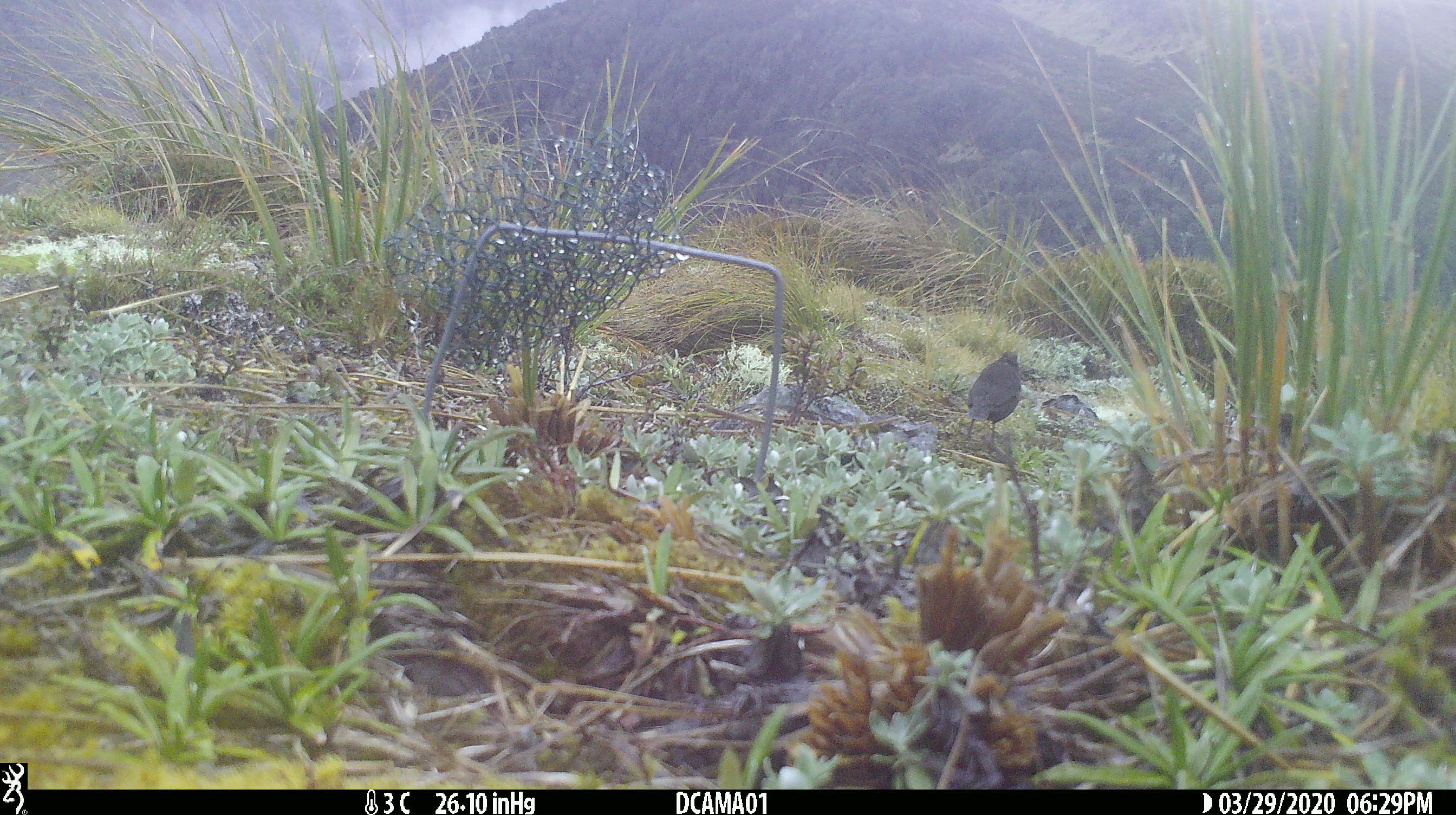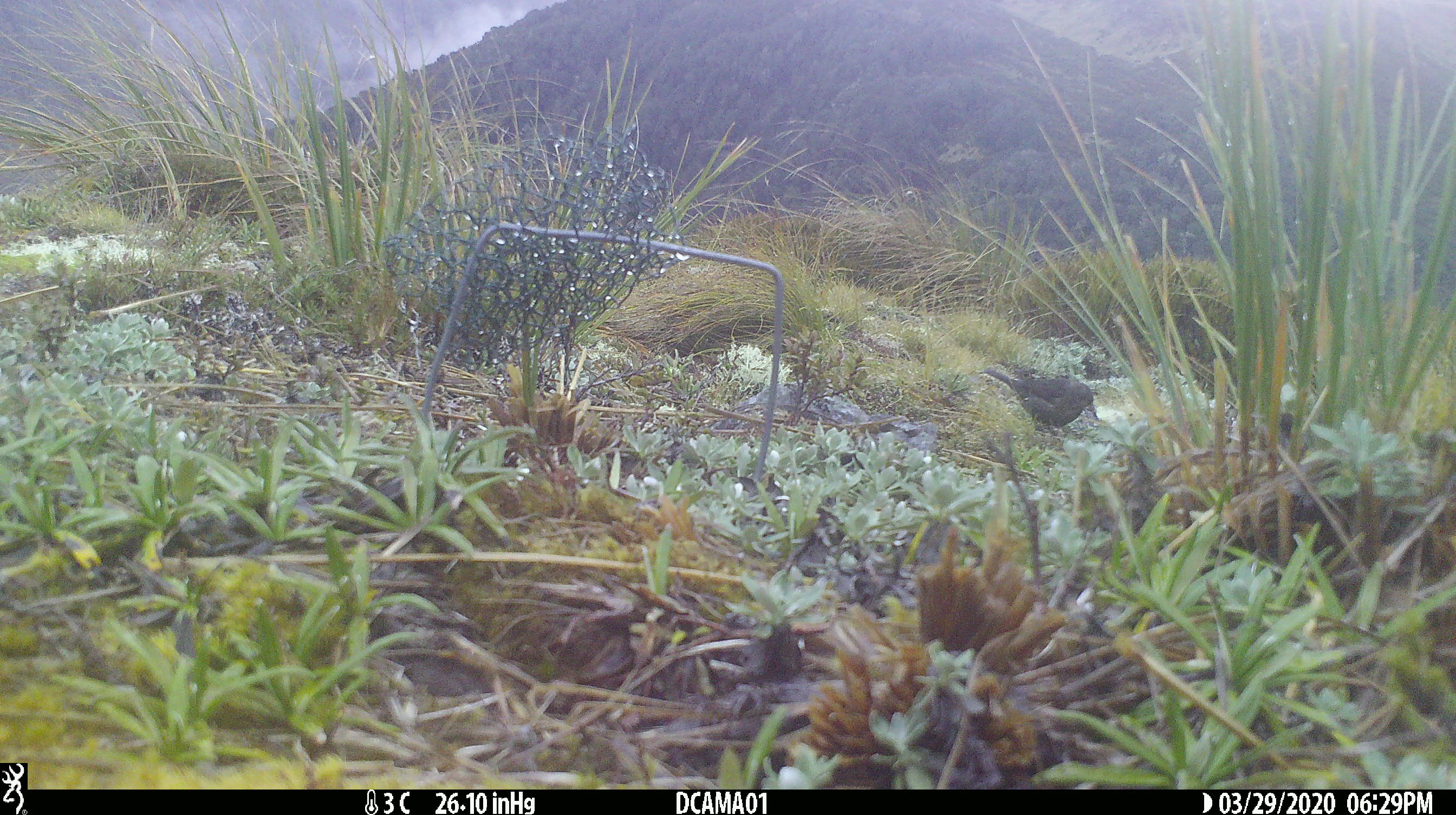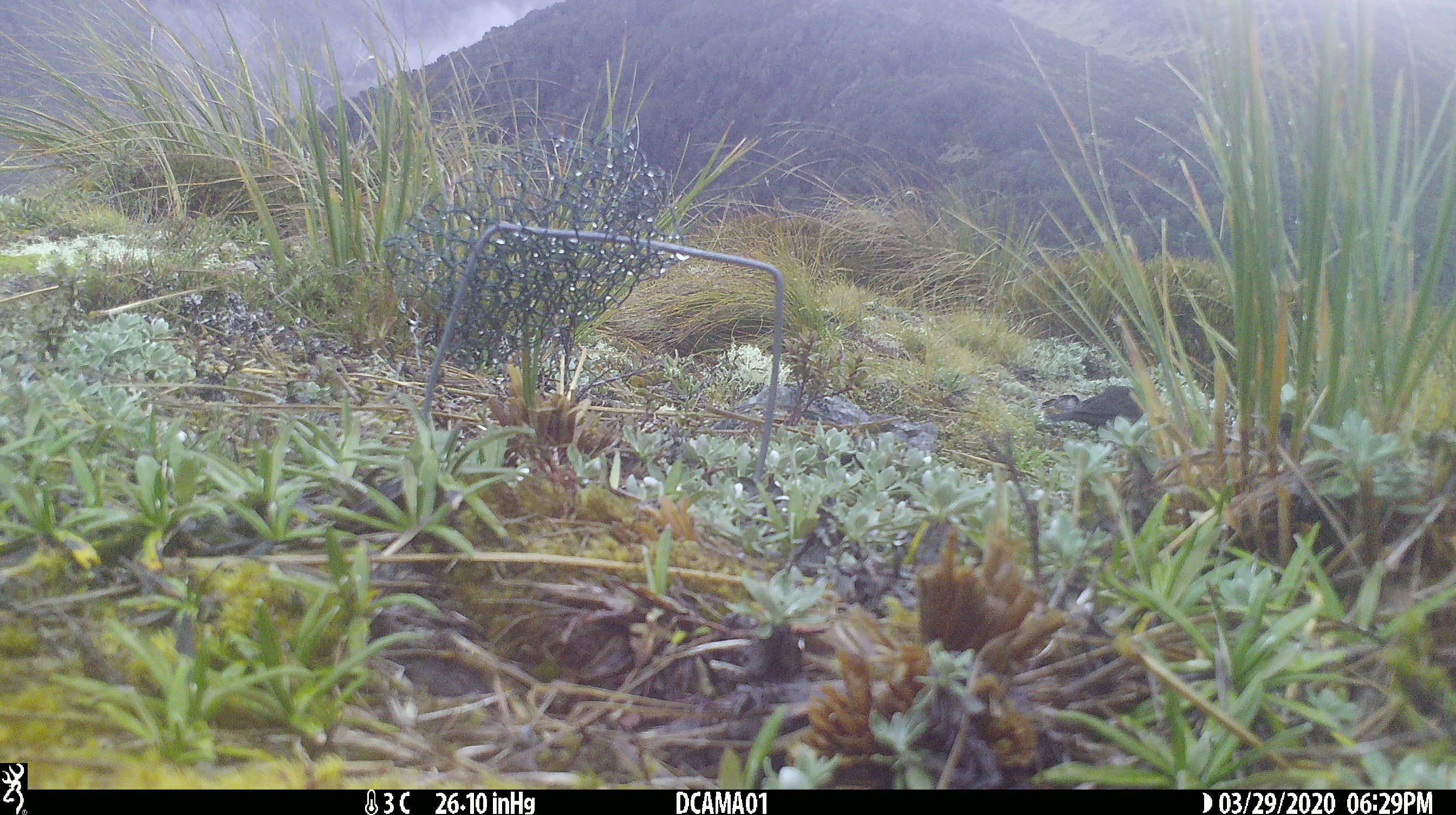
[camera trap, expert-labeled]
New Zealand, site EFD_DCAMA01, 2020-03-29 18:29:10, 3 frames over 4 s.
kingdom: Animalia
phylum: Chordata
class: Aves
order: Passeriformes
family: Turdidae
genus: Turdus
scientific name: Turdus merula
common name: eurasian blackbird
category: blackbird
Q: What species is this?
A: Blackbird (eurasian blackbird) (Turdus merula).